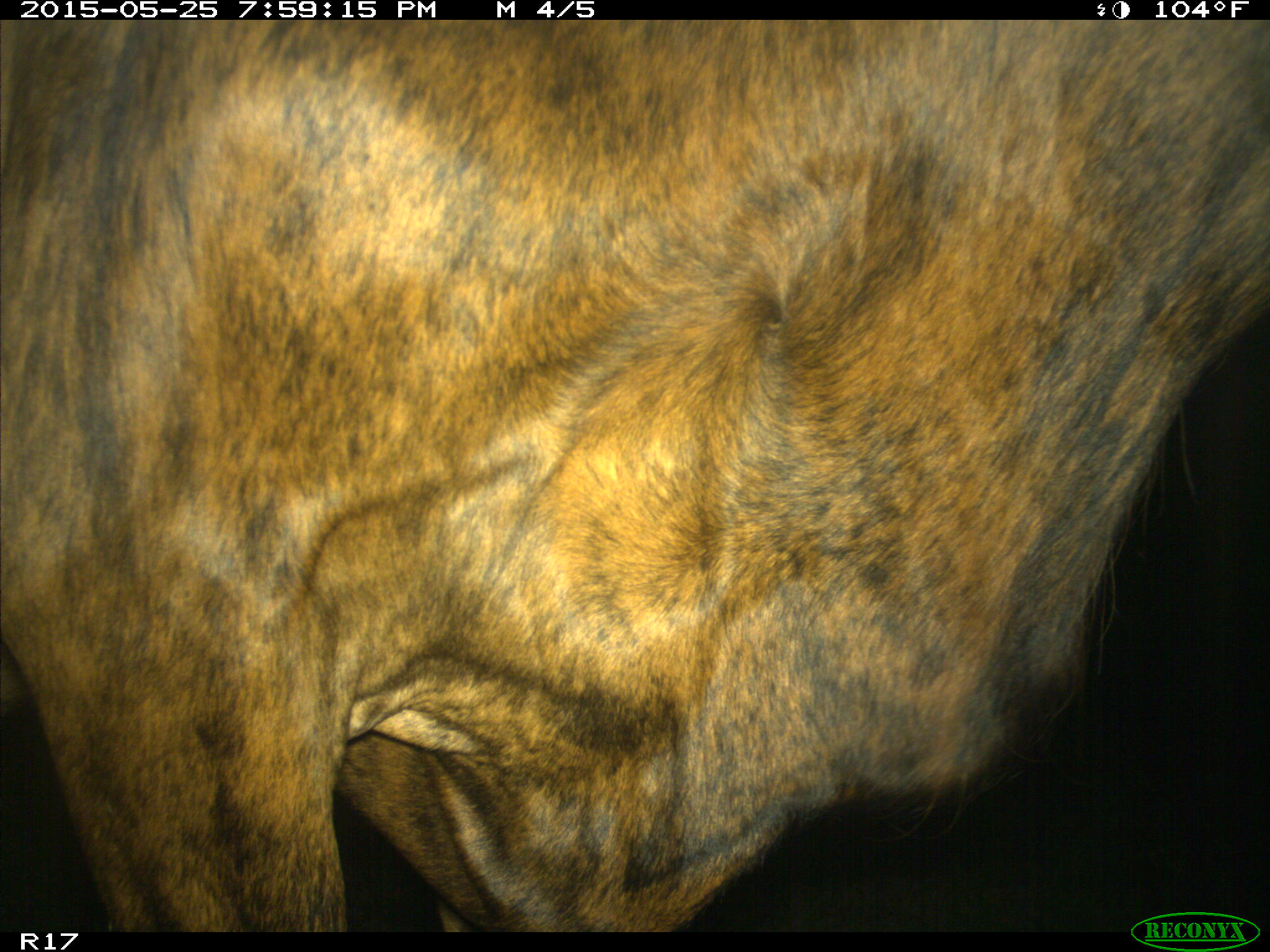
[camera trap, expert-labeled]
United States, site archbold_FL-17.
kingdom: Animalia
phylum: Chordata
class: Mammalia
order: Artiodactyla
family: Bovidae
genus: Bos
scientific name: Bos taurus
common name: domestic cow